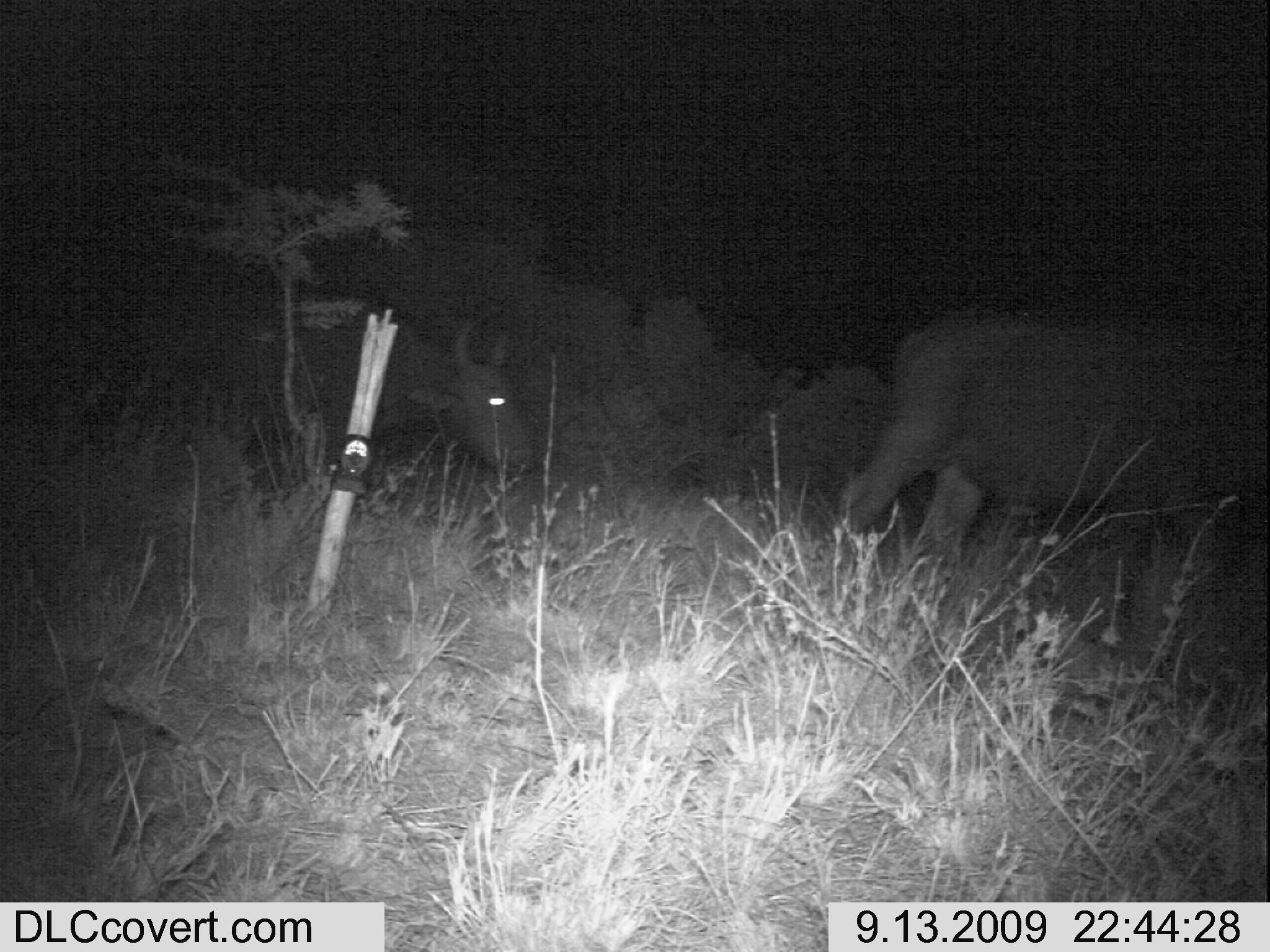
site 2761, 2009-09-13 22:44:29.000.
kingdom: Animalia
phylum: Chordata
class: Mammalia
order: Artiodactyla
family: Bovidae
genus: Syncerus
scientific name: Syncerus caffer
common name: african buffalo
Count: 2.